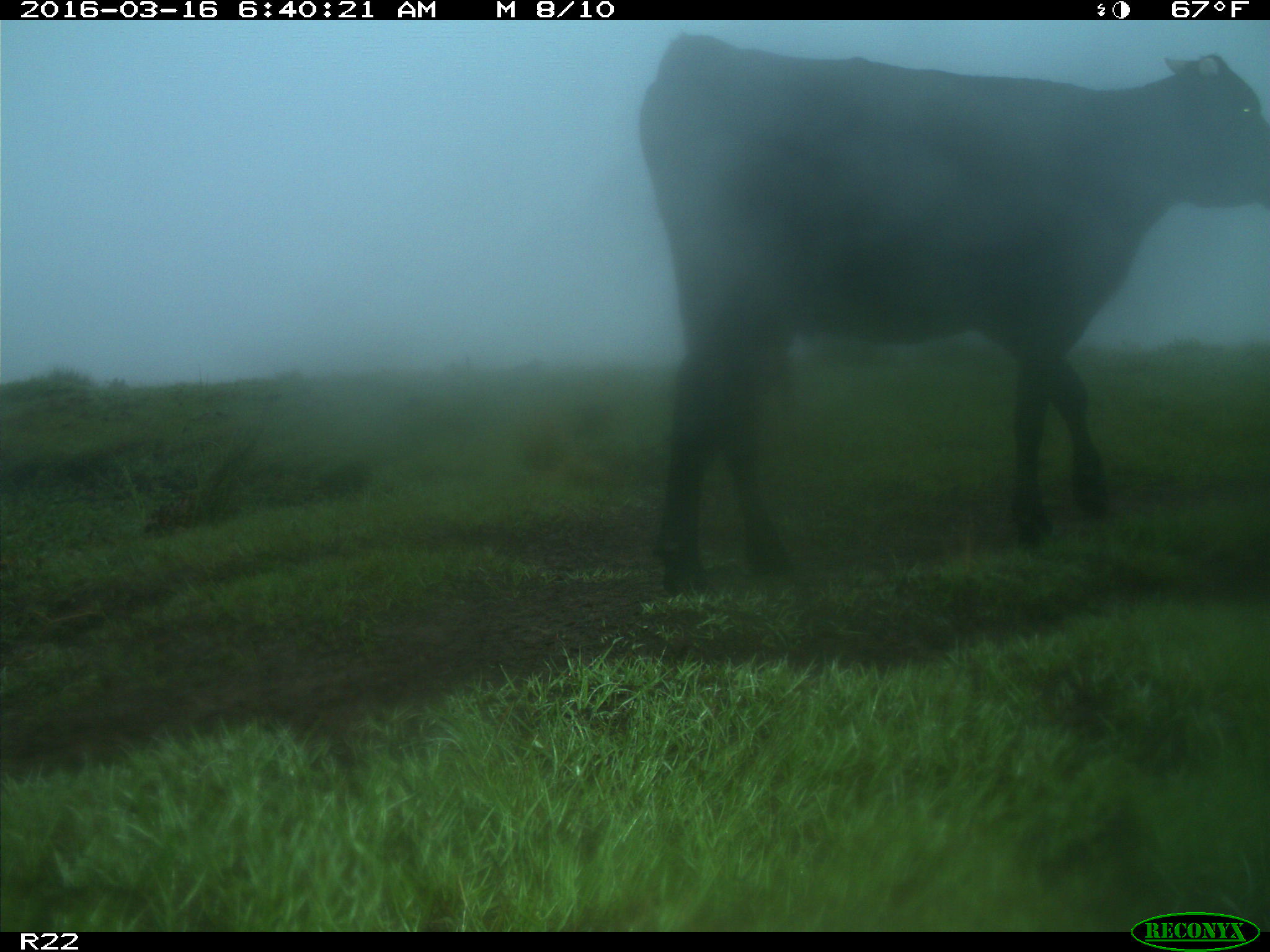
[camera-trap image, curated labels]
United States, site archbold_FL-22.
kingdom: Animalia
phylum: Chordata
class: Mammalia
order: Artiodactyla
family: Bovidae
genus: Bos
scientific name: Bos taurus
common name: domestic cow